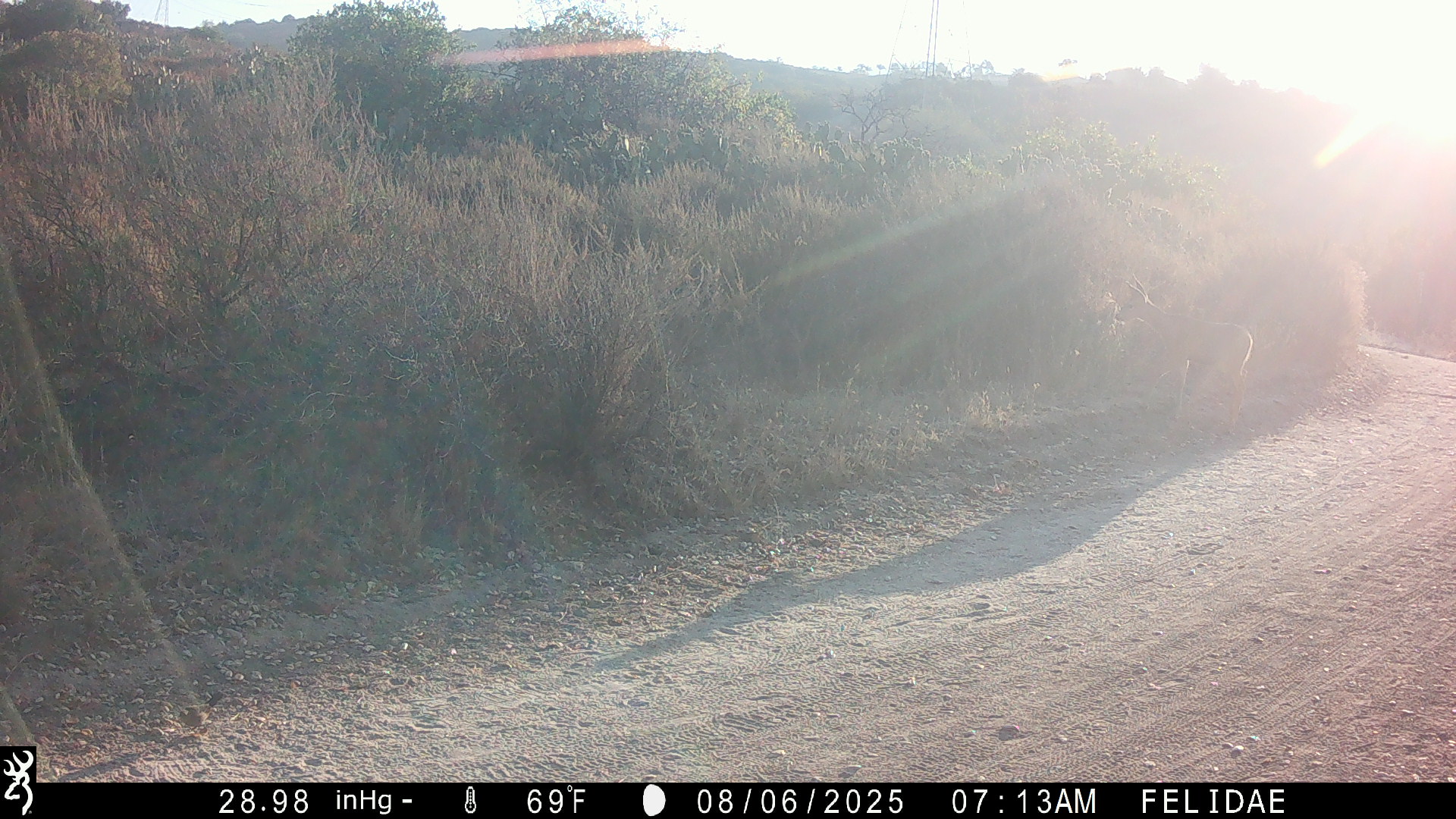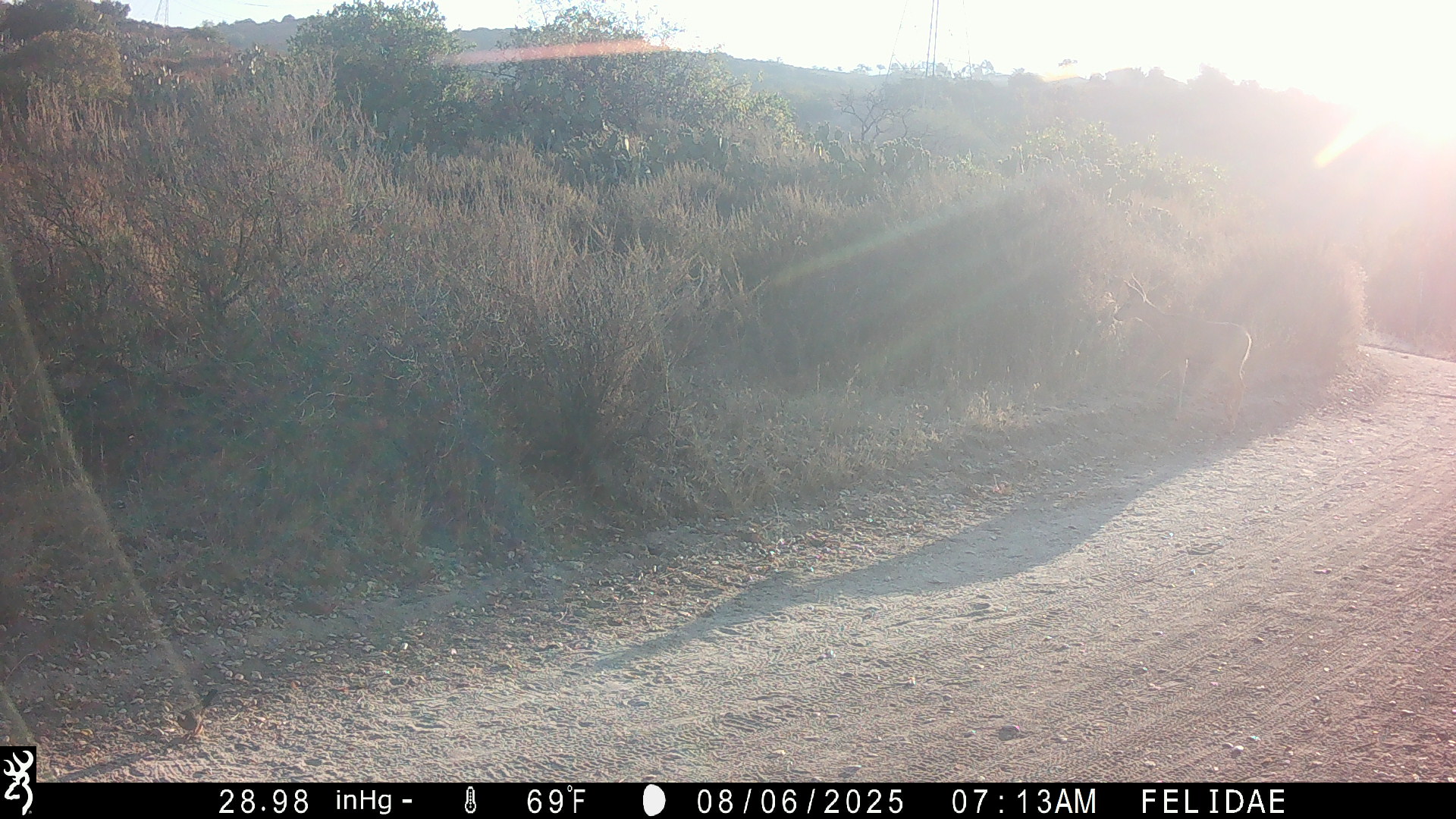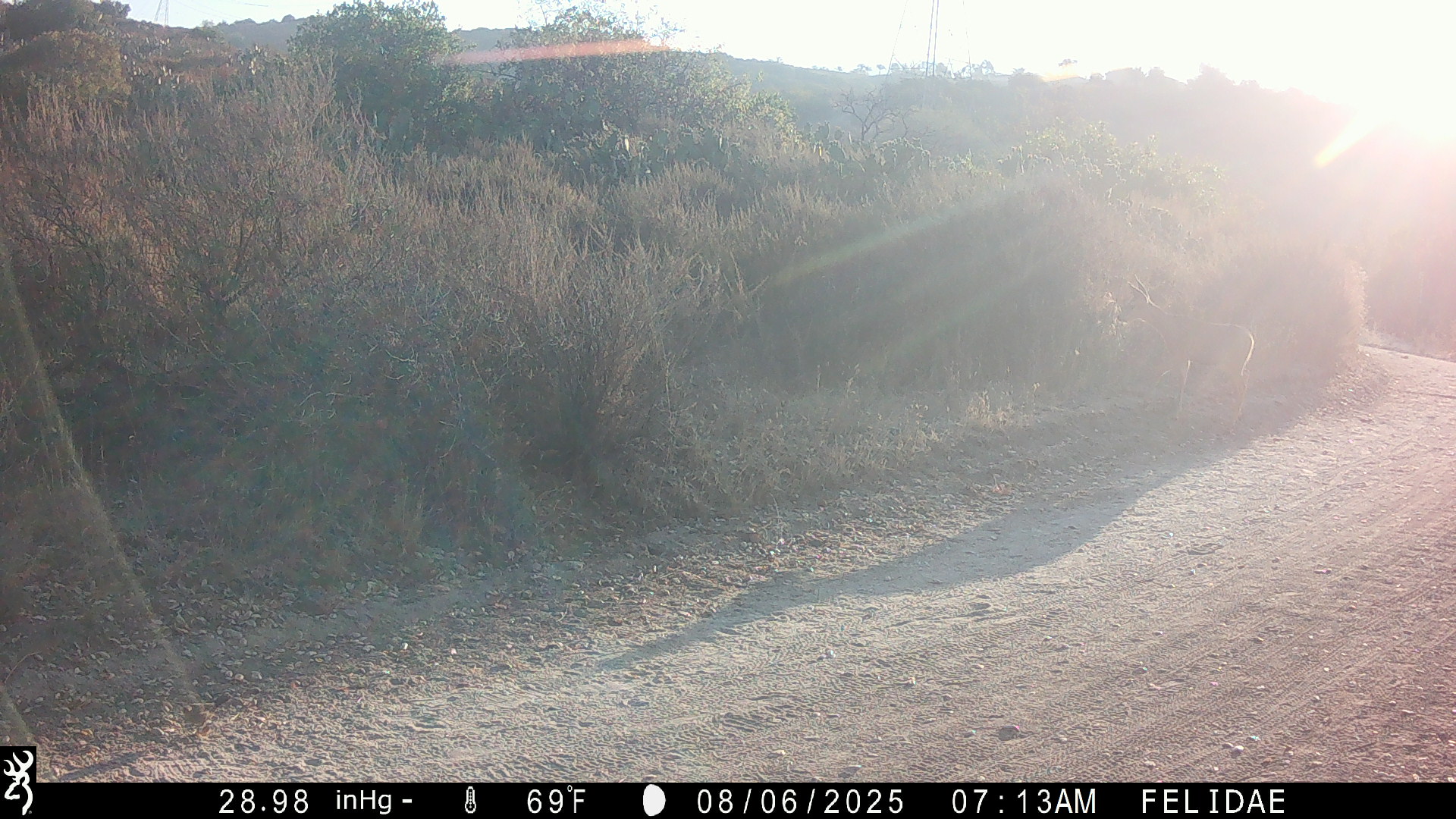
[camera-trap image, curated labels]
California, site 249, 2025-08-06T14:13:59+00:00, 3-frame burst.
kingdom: Animalia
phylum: Chordata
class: Mammalia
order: Artiodactyla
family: Cervidae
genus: Odocoileus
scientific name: Odocoileus hemionus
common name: mule deer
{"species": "mule deer (Odocoileus hemionus)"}